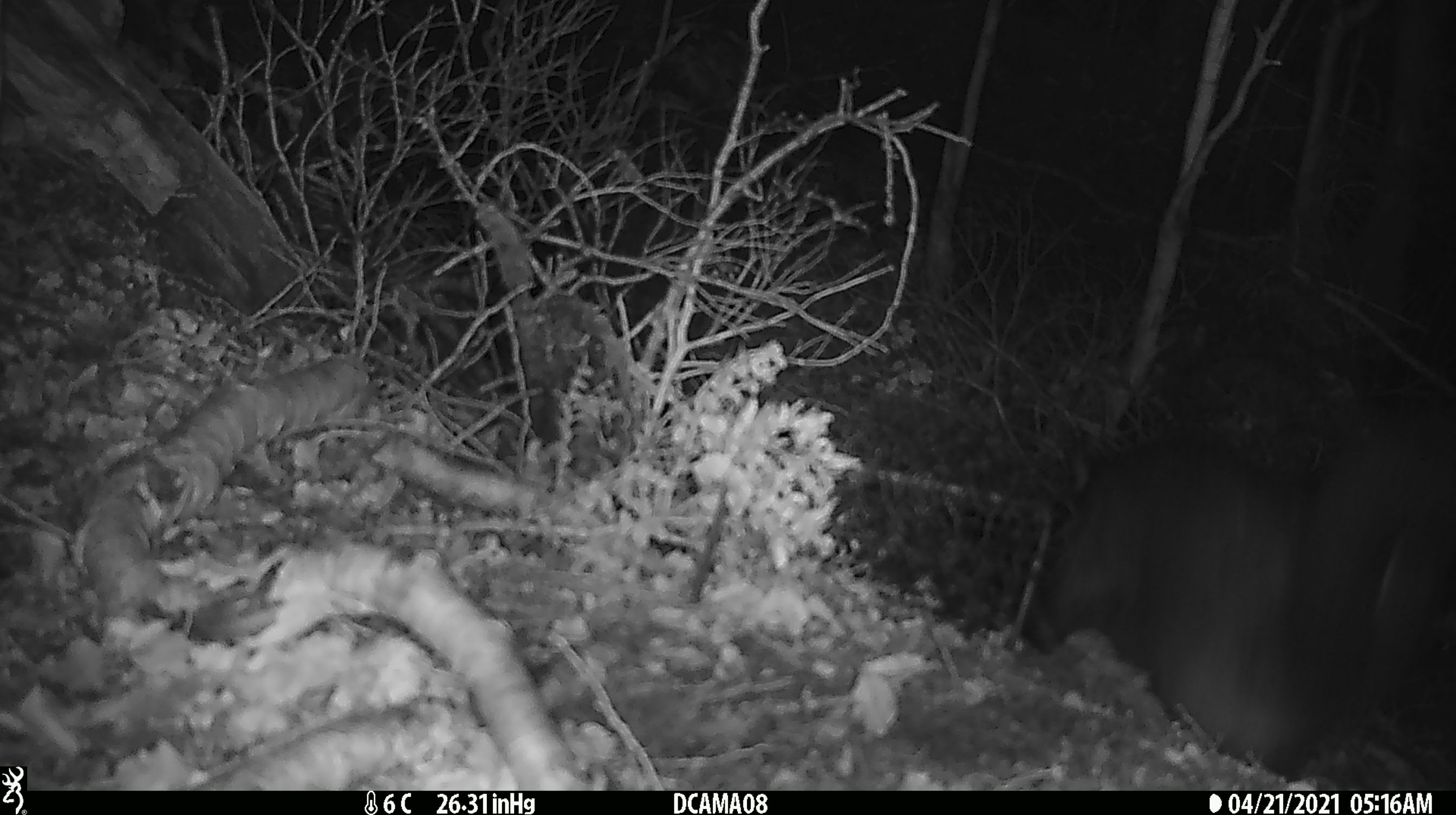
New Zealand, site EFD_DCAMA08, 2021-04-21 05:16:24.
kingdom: Animalia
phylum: Chordata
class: Mammalia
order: Diprotodontia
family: Phalangeridae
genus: Trichosurus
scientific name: Trichosurus vulpecula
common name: common brushtail possum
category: possum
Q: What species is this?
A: Possum (common brushtail possum) (Trichosurus vulpecula).